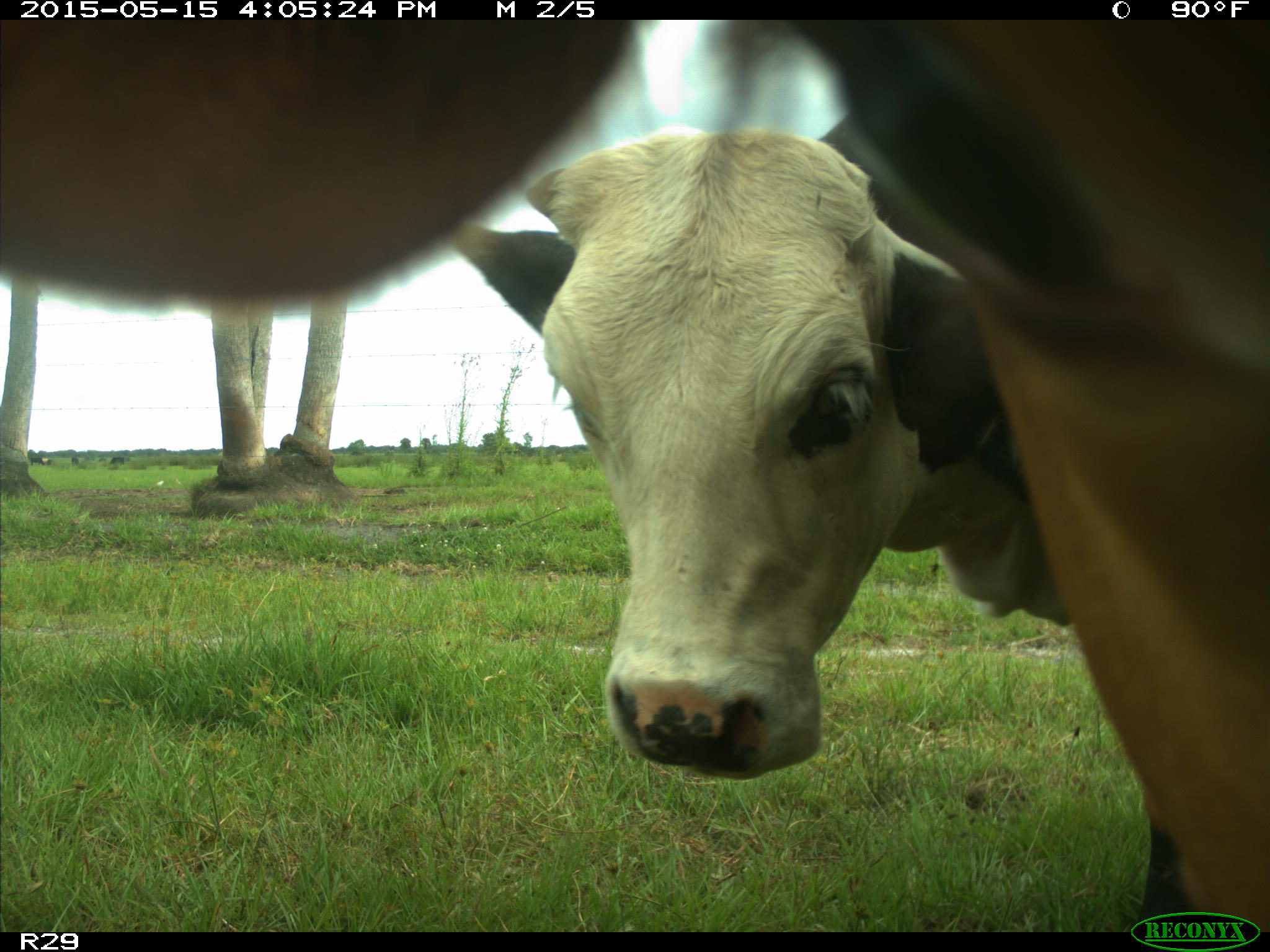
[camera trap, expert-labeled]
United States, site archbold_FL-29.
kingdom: Animalia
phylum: Chordata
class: Mammalia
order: Artiodactyla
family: Bovidae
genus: Bos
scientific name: Bos taurus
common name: domestic cow